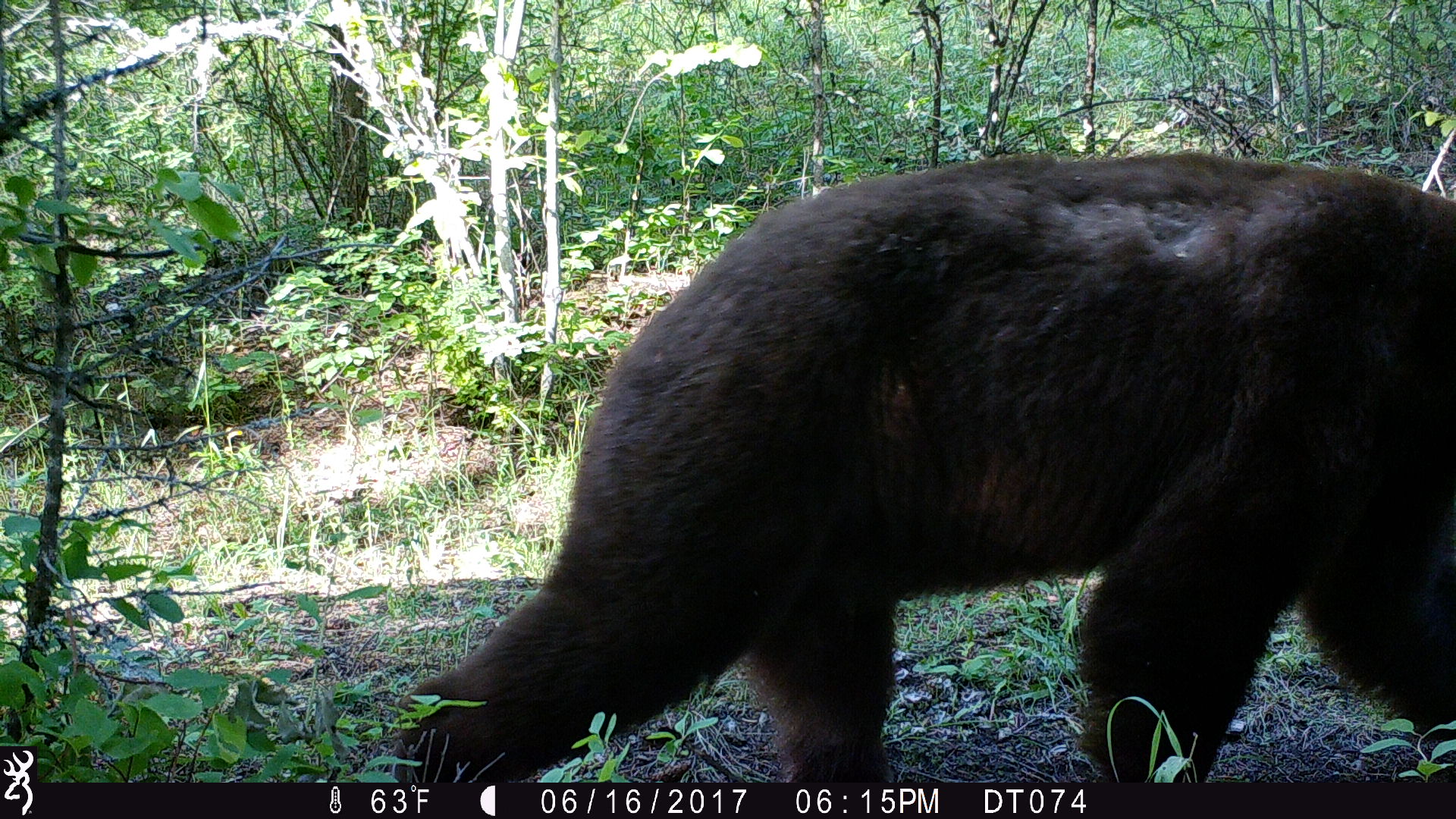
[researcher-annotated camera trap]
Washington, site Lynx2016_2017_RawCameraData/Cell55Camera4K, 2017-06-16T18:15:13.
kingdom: Animalia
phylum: Chordata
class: Mammalia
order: Carnivora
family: Ursidae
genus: Ursus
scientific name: Ursus americanus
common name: american black bear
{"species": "Ursus americanus (american black bear)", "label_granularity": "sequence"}